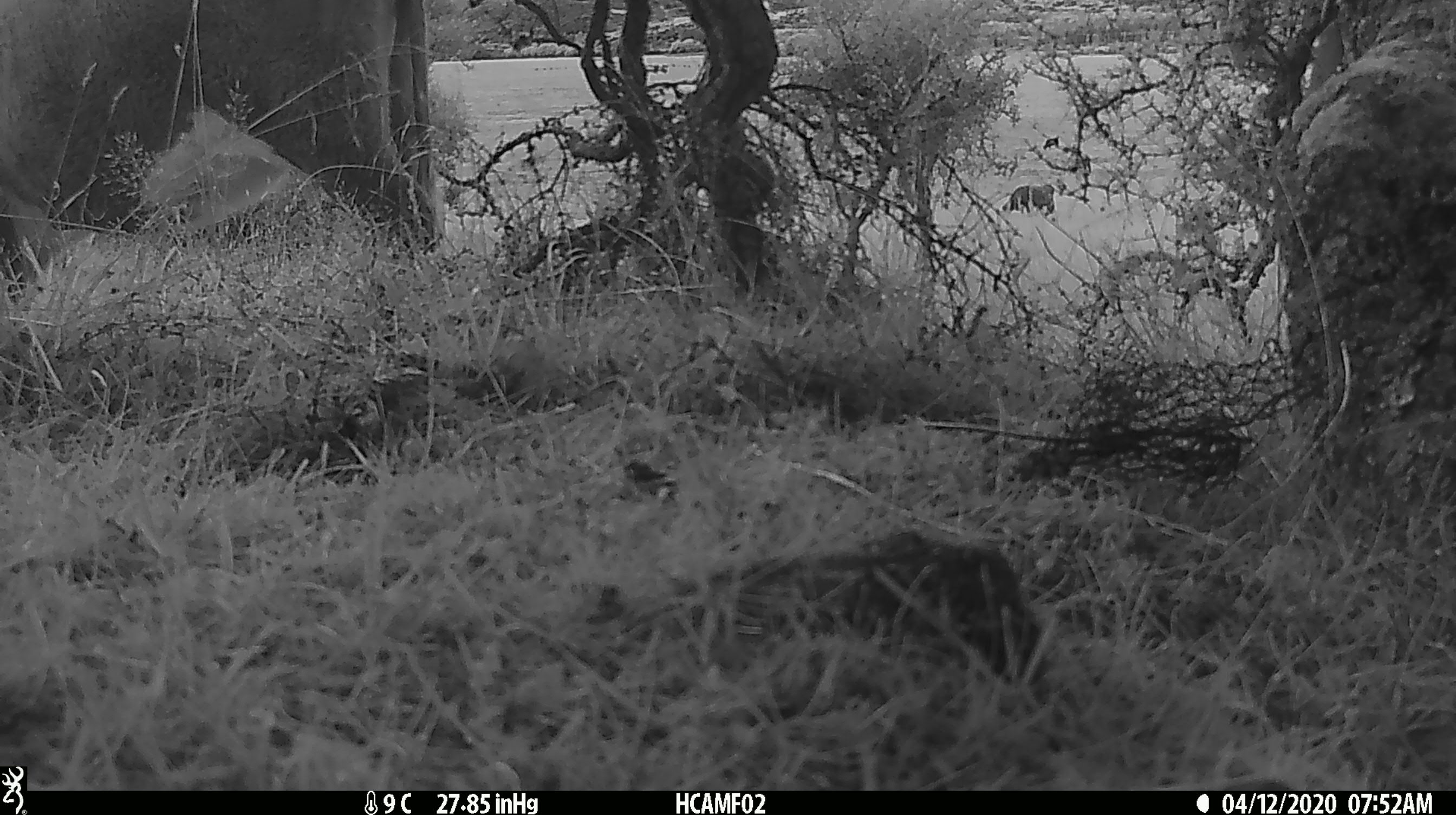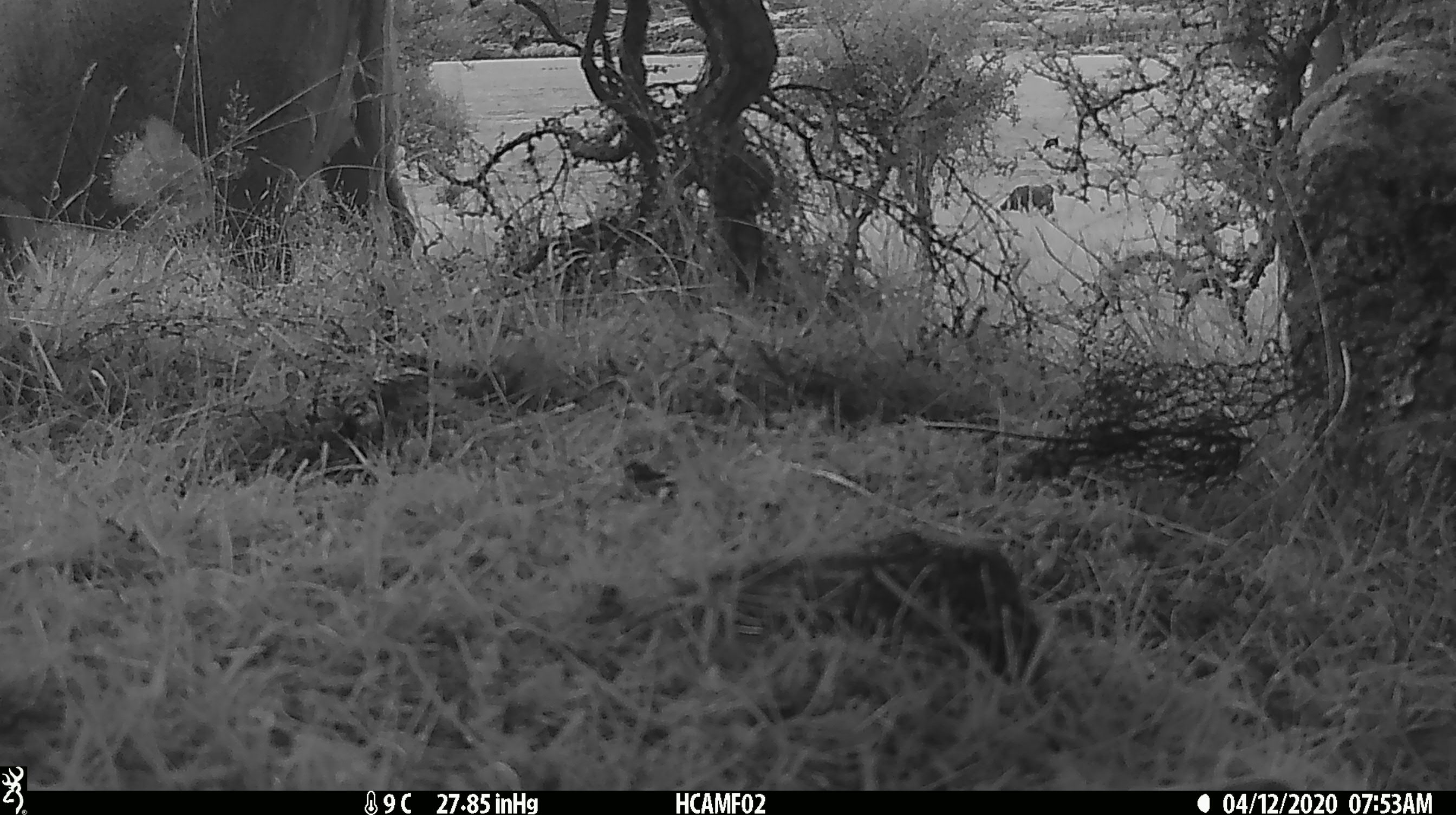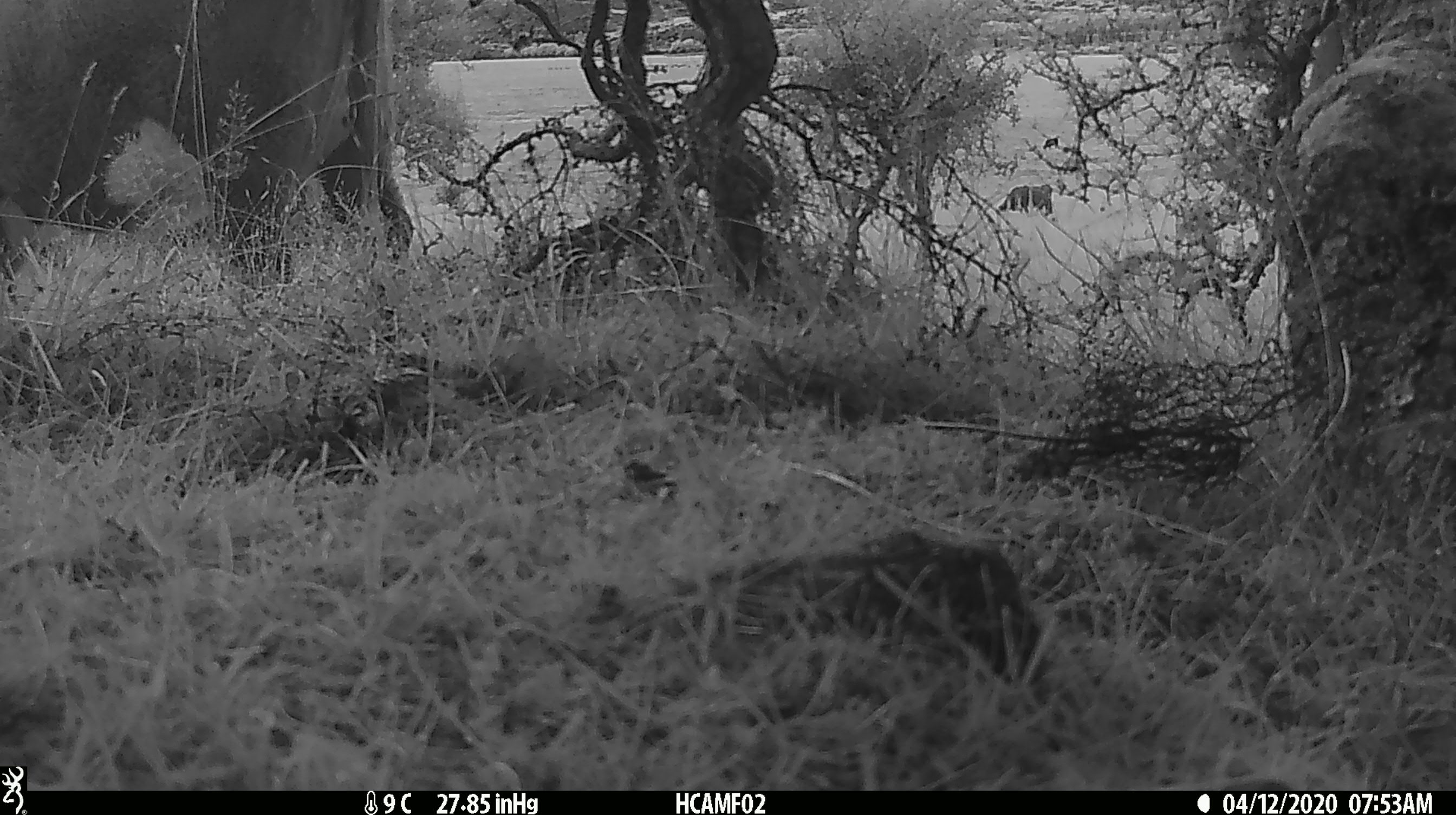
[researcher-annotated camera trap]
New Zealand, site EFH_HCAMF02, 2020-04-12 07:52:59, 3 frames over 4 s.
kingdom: Animalia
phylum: Chordata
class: Mammalia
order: Artiodactyla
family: Bovidae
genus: Bos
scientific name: Bos taurus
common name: domestic cow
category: cow